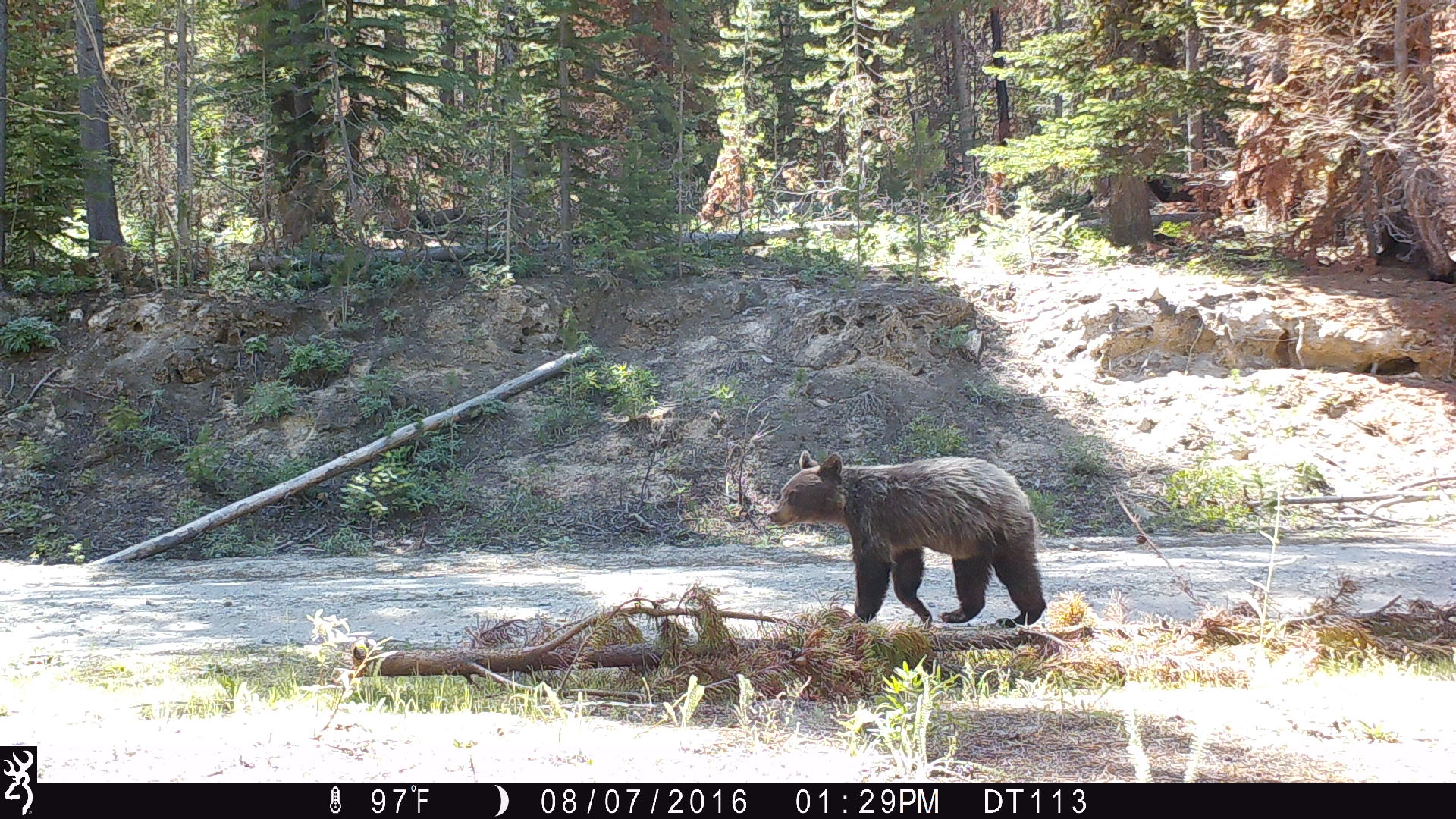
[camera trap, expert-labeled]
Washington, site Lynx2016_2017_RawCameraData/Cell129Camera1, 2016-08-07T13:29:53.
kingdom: Animalia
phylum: Chordata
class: Mammalia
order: Carnivora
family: Ursidae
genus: Ursus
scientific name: Ursus americanus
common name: american black bear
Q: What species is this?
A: Ursus americanus (american black bear).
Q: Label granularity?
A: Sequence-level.